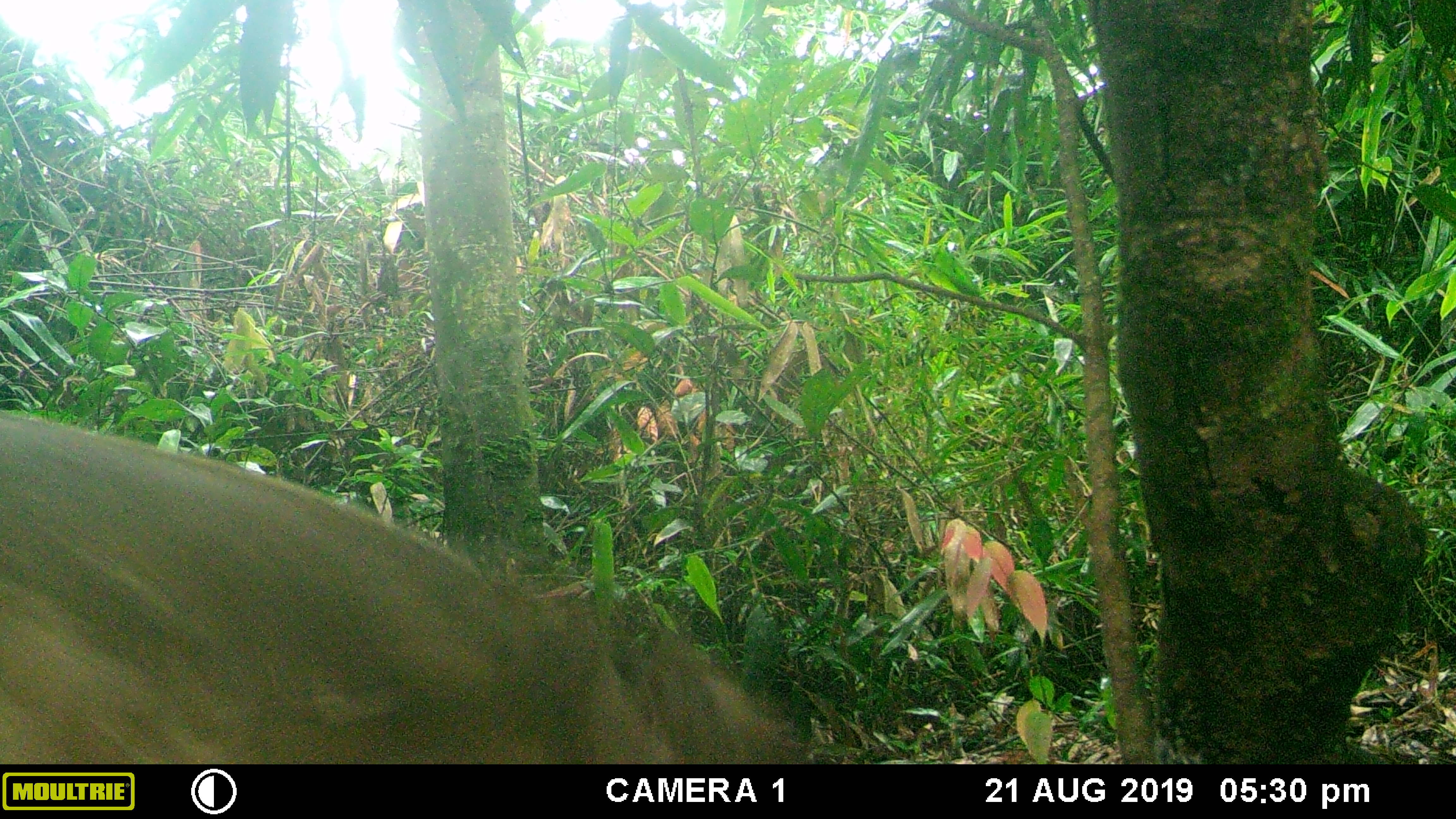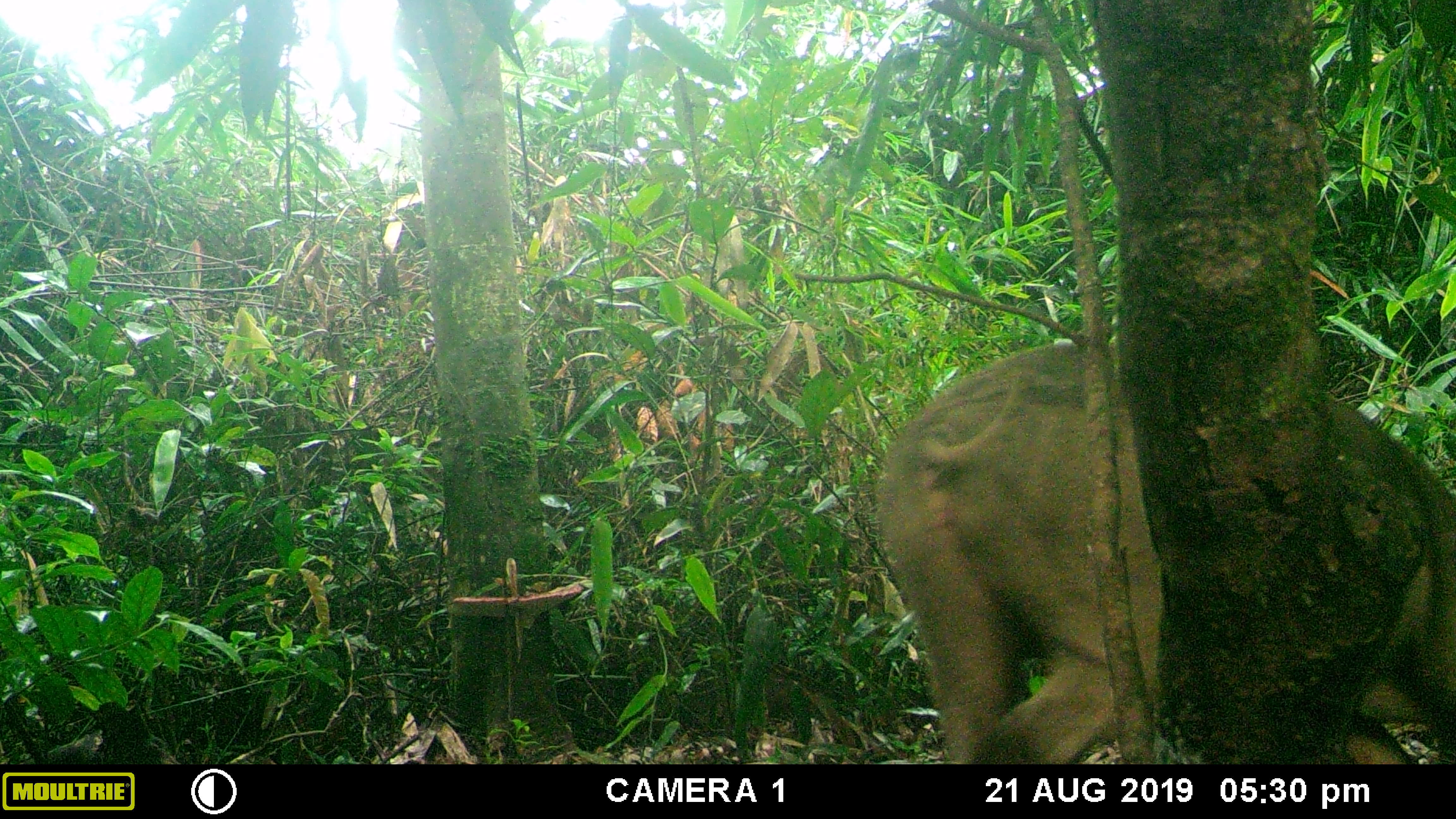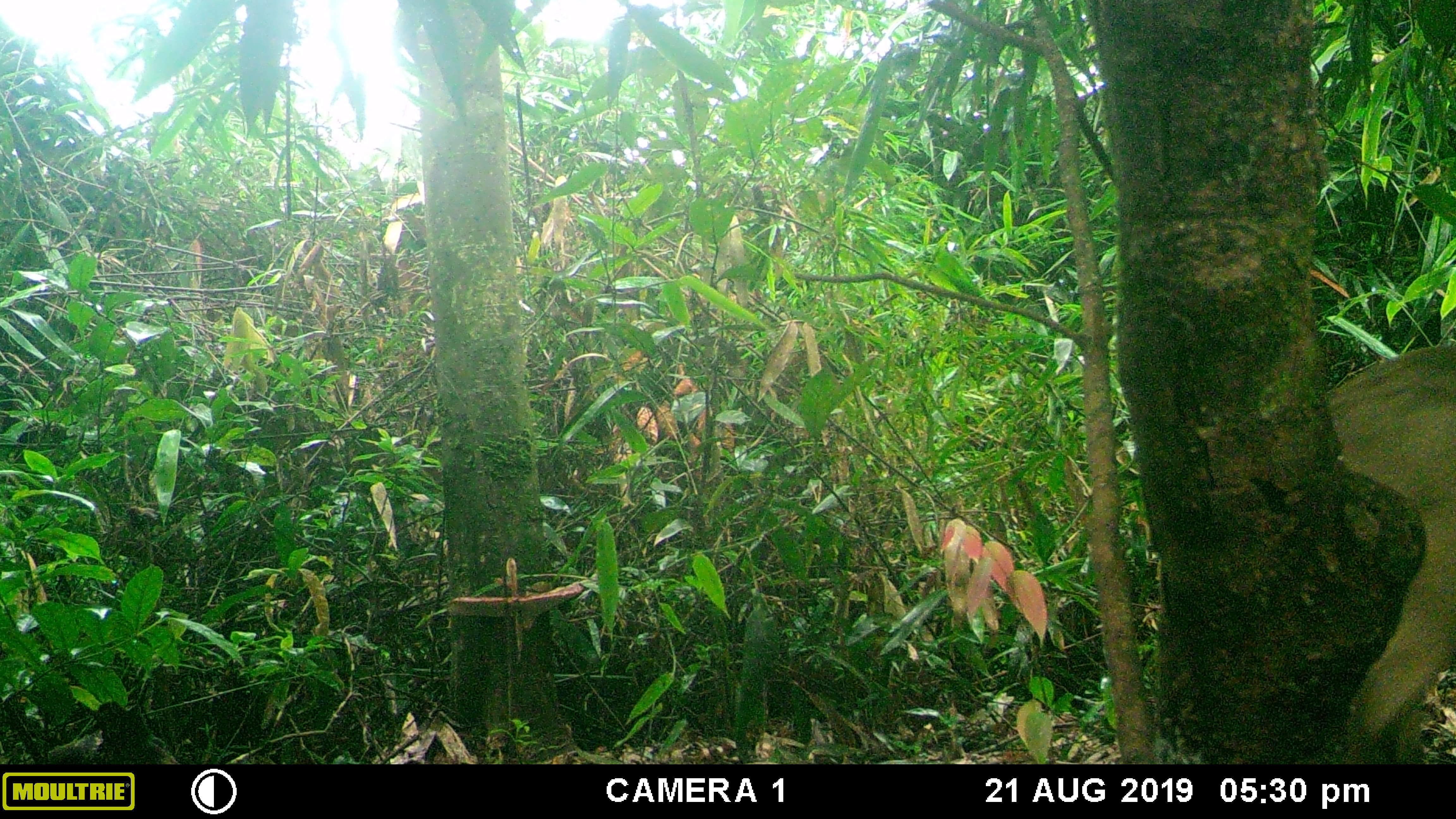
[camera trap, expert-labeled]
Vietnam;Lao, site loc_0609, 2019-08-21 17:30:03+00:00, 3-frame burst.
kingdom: Animalia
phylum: Chordata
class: Mammalia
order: Artiodactyla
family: Suidae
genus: Sus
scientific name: Sus scrofa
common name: eurasian wild pig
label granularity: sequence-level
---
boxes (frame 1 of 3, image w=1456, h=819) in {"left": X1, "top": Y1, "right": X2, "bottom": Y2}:
eurasian wild pig: {"left": 1, "top": 410, "right": 819, "bottom": 763}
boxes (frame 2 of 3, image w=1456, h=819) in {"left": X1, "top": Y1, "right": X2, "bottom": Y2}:
eurasian wild pig: {"left": 876, "top": 340, "right": 1455, "bottom": 763}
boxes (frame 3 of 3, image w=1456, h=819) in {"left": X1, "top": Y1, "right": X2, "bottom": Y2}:
eurasian wild pig: {"left": 1322, "top": 343, "right": 1456, "bottom": 761}